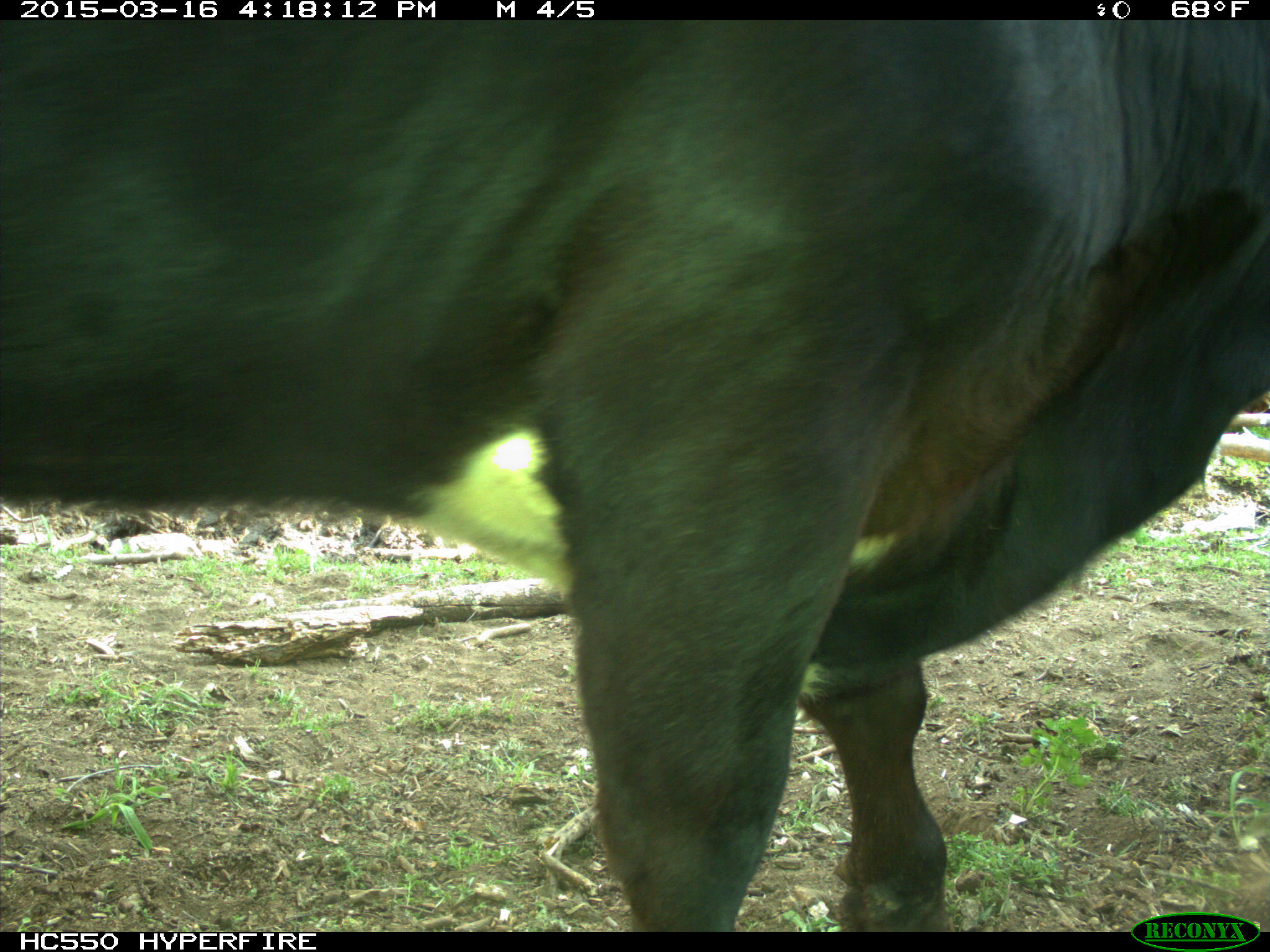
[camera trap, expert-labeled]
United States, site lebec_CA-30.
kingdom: Animalia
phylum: Chordata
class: Mammalia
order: Artiodactyla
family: Bovidae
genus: Bos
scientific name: Bos taurus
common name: domestic cow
Bos taurus (domestic cow).